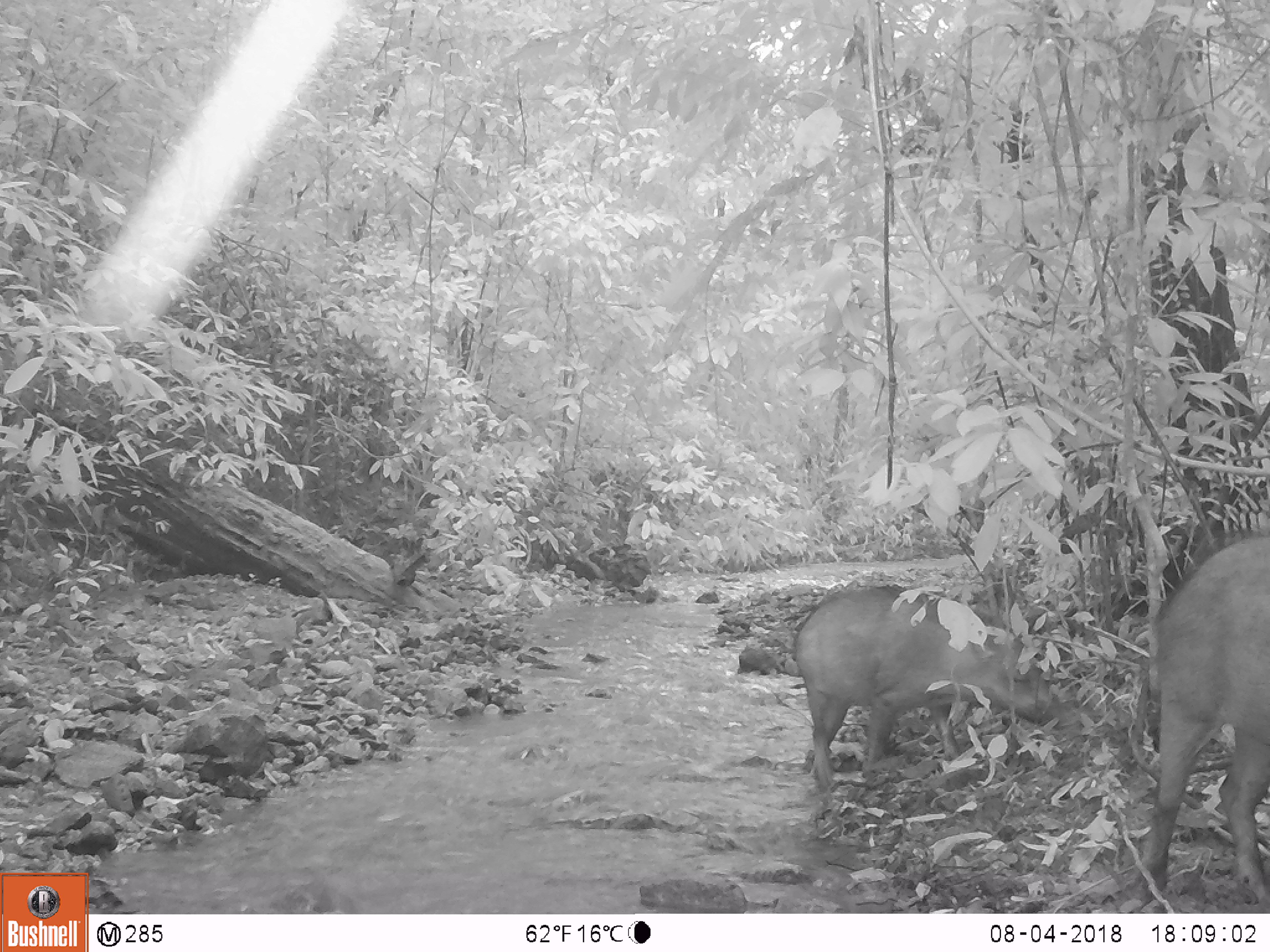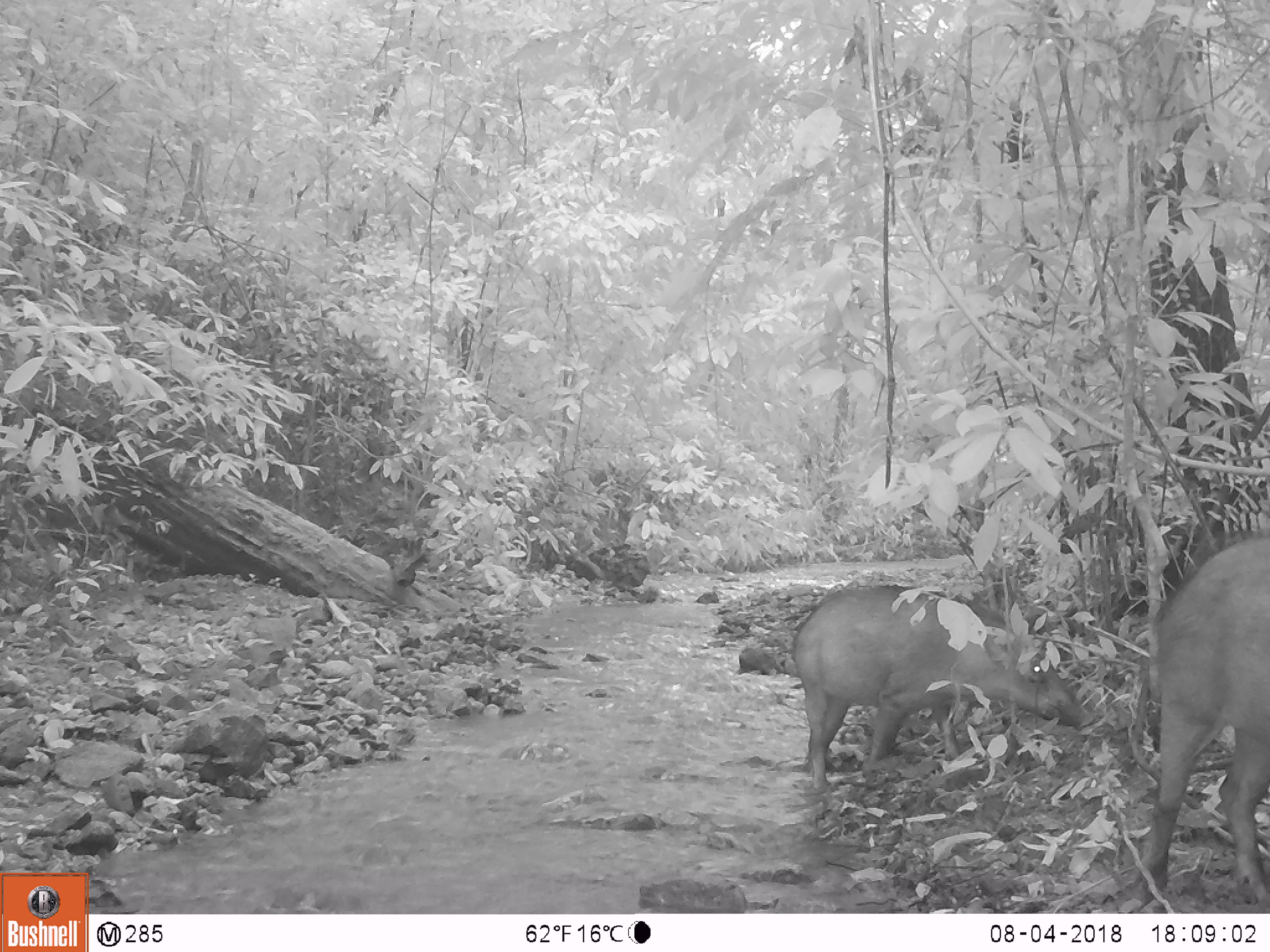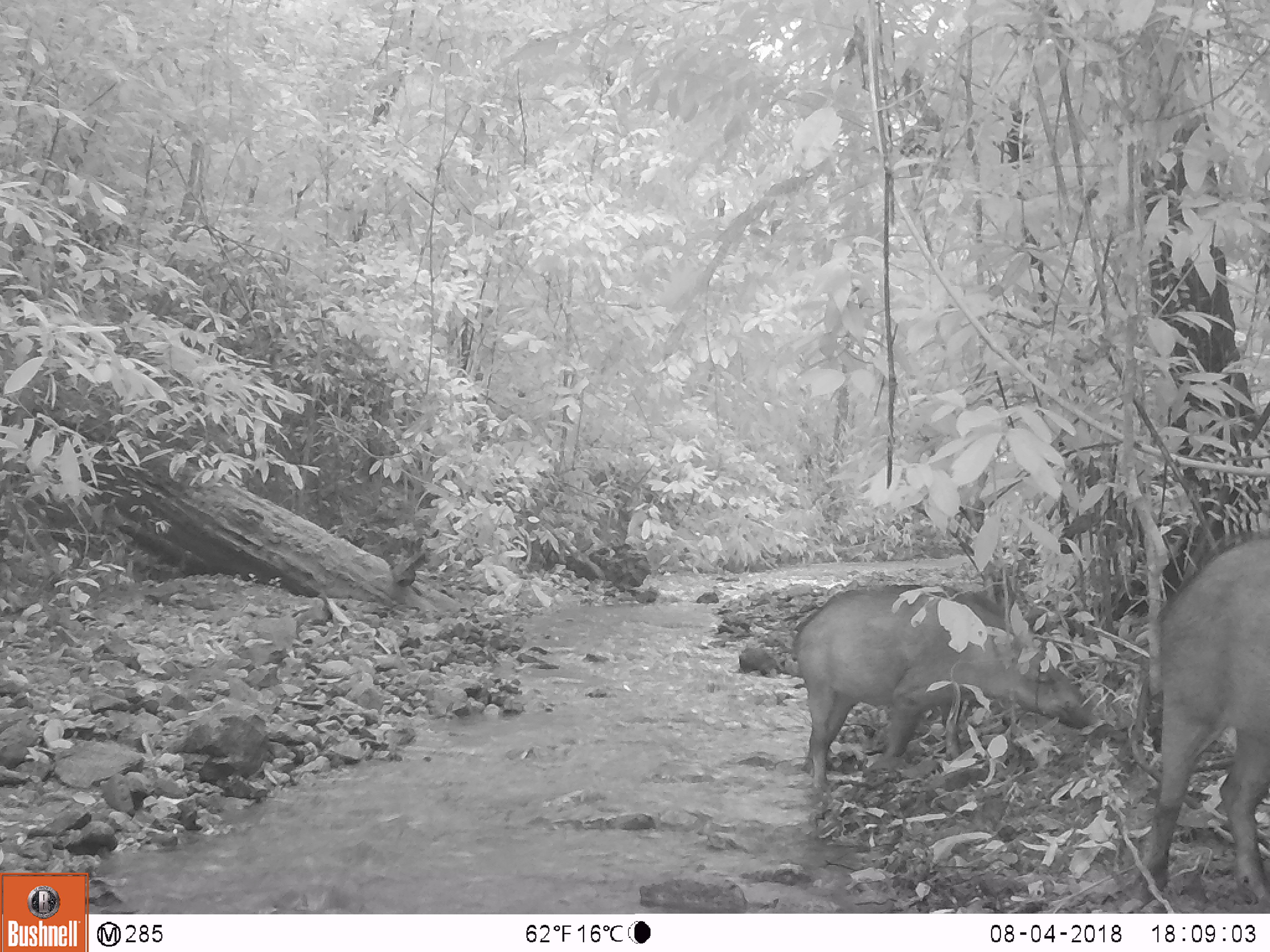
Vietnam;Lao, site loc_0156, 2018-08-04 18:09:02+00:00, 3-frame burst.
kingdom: Animalia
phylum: Chordata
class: Mammalia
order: Artiodactyla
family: Suidae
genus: Sus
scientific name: Sus scrofa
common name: eurasian wild pig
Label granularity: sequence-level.